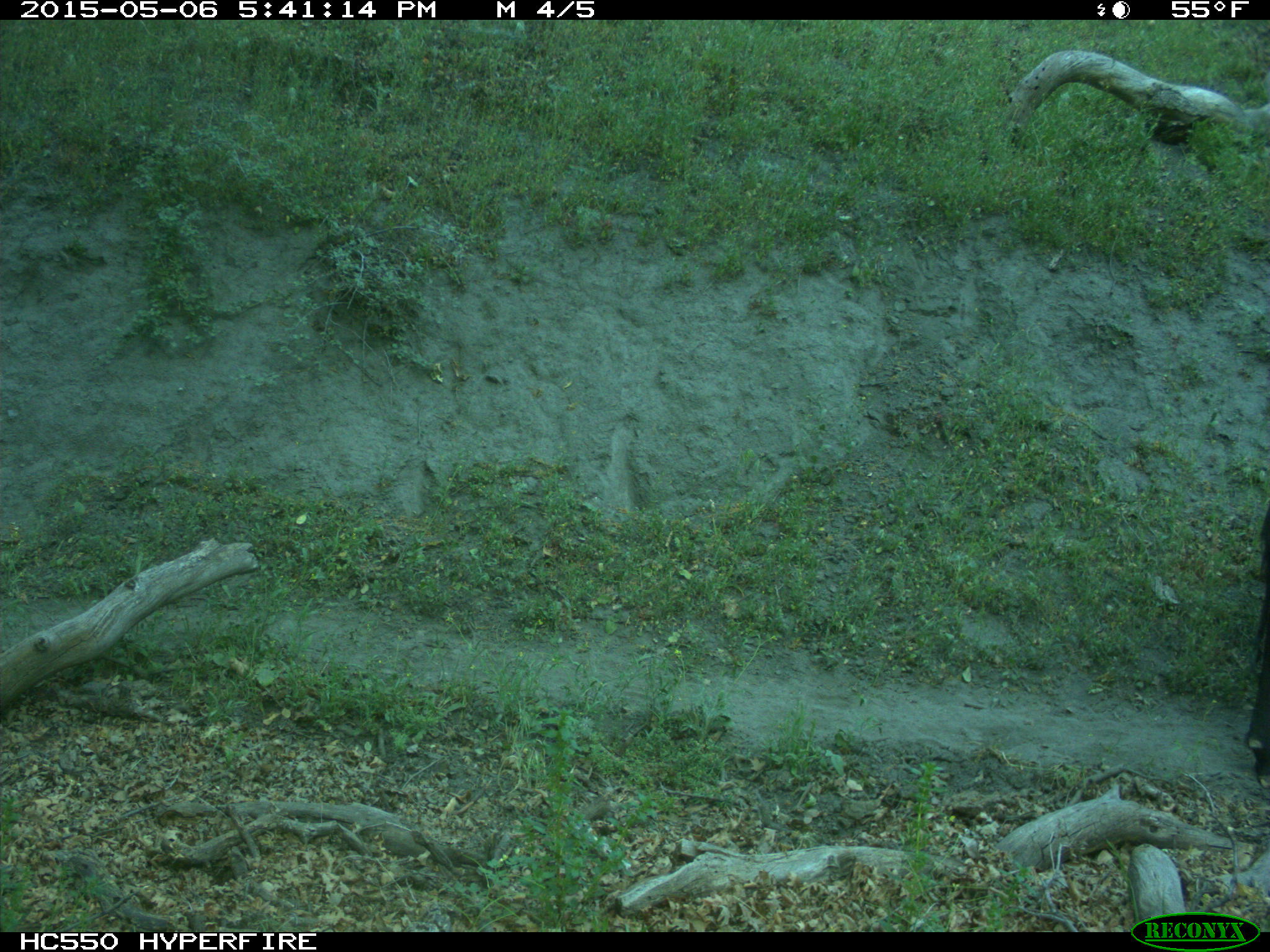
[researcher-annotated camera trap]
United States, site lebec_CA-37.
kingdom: Animalia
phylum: Chordata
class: Mammalia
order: Artiodactyla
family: Bovidae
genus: Bos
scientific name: Bos taurus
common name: domestic cow